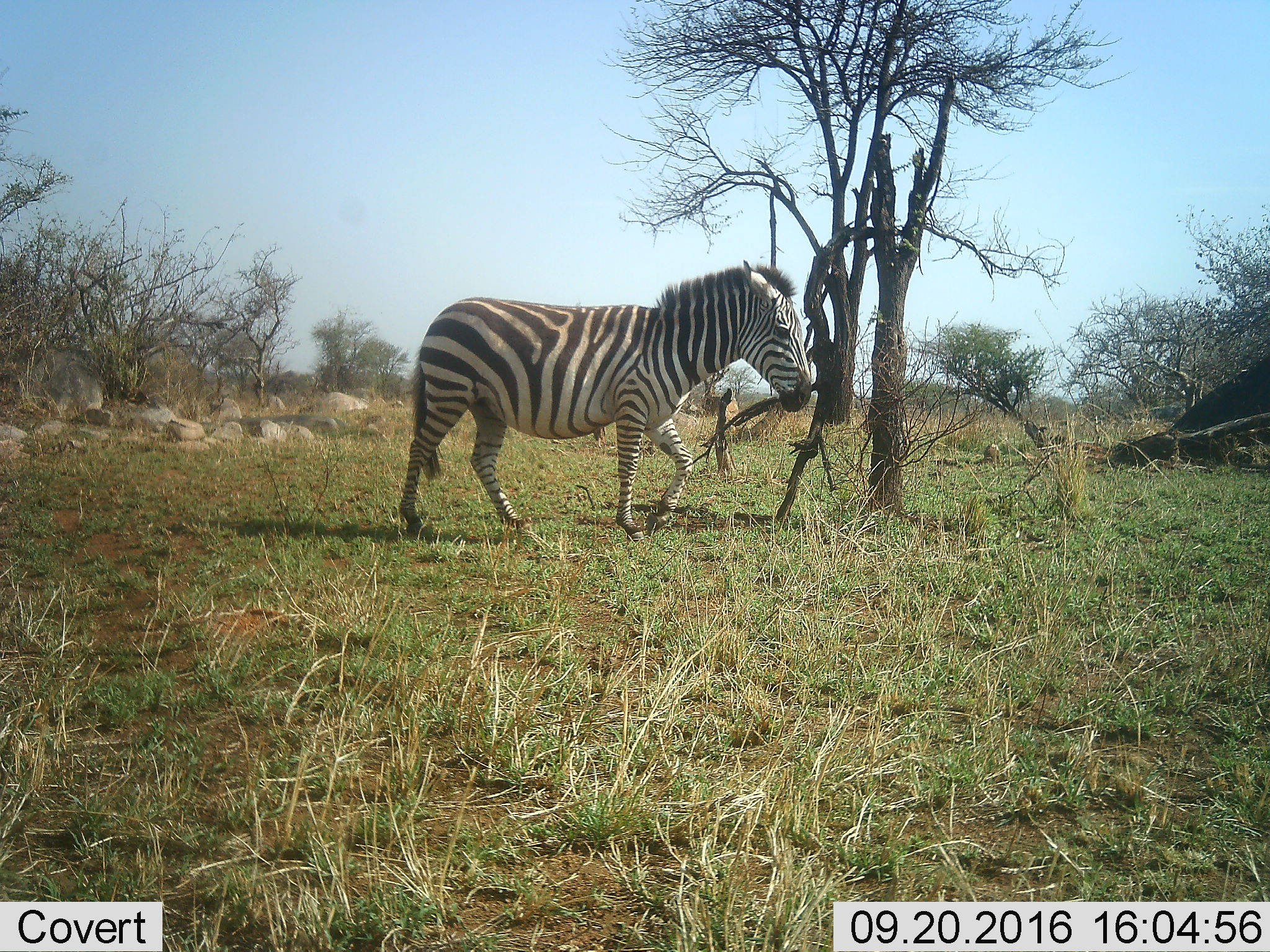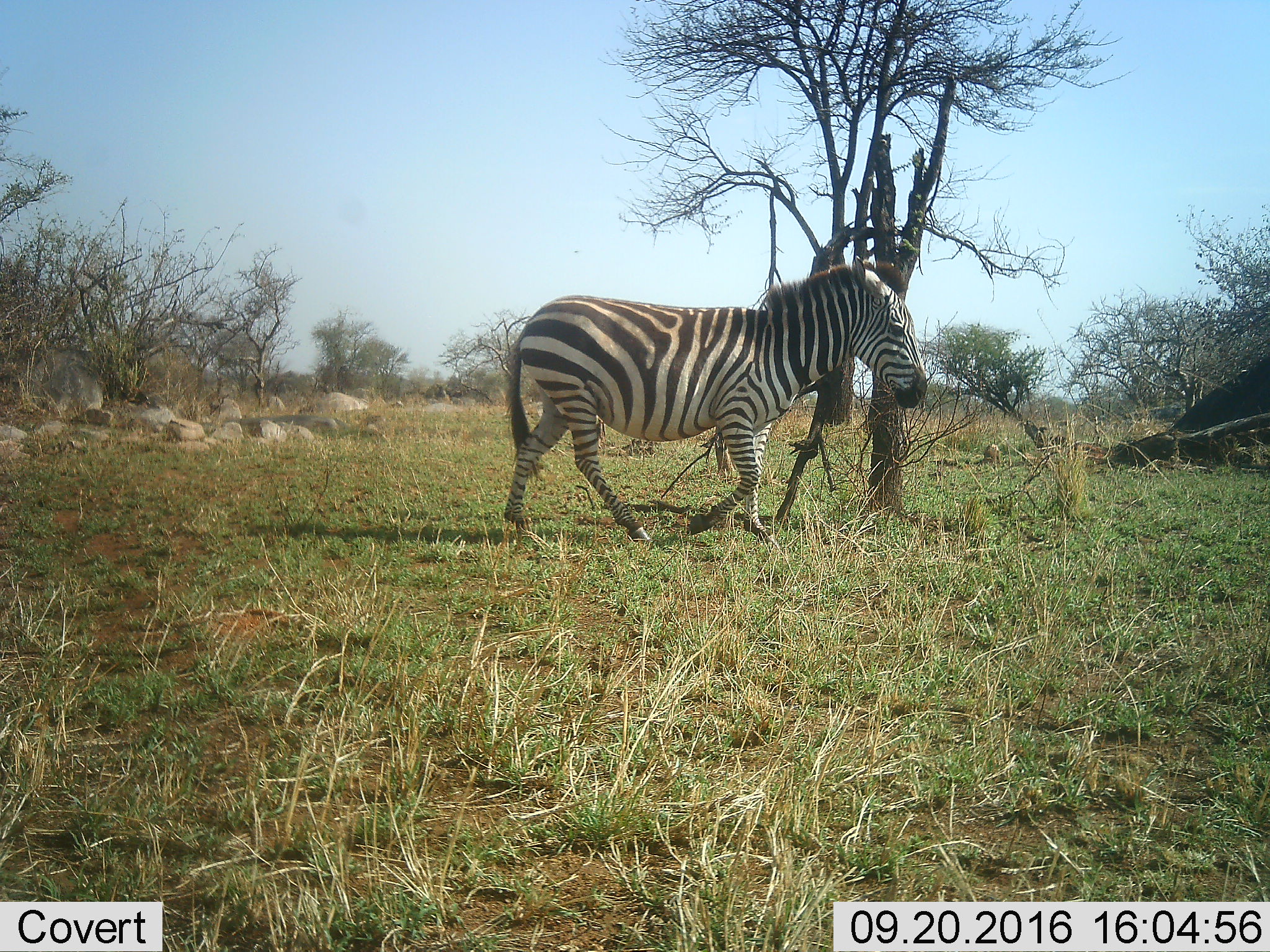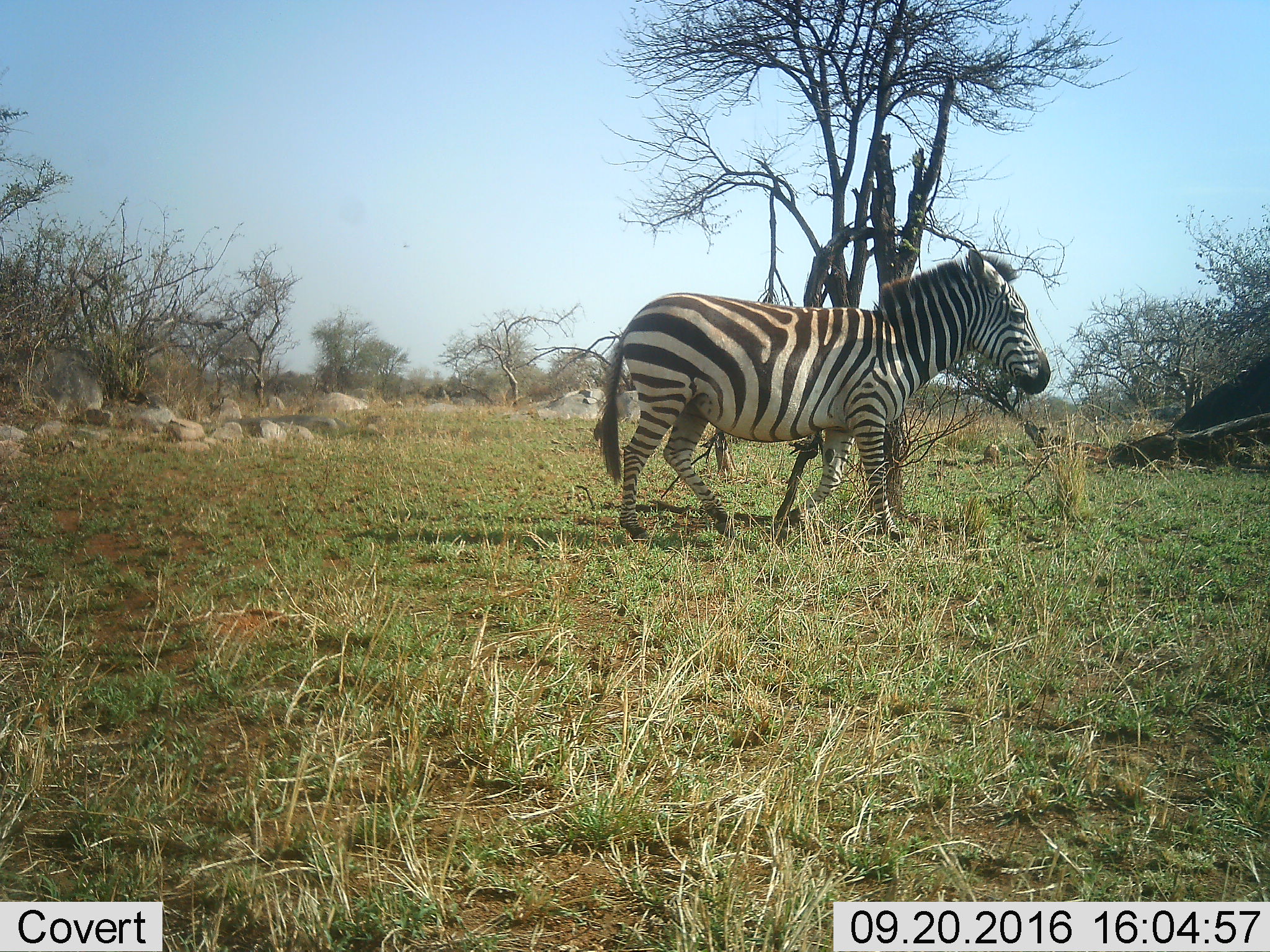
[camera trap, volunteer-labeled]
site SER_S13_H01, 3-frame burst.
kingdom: Animalia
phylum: Chordata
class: Mammalia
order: Perissodactyla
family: Equidae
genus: Equus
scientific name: Equus quagga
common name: plains zebra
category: zebraplains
Zebraplains (plains zebra) (Equus quagga), count 1. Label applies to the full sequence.